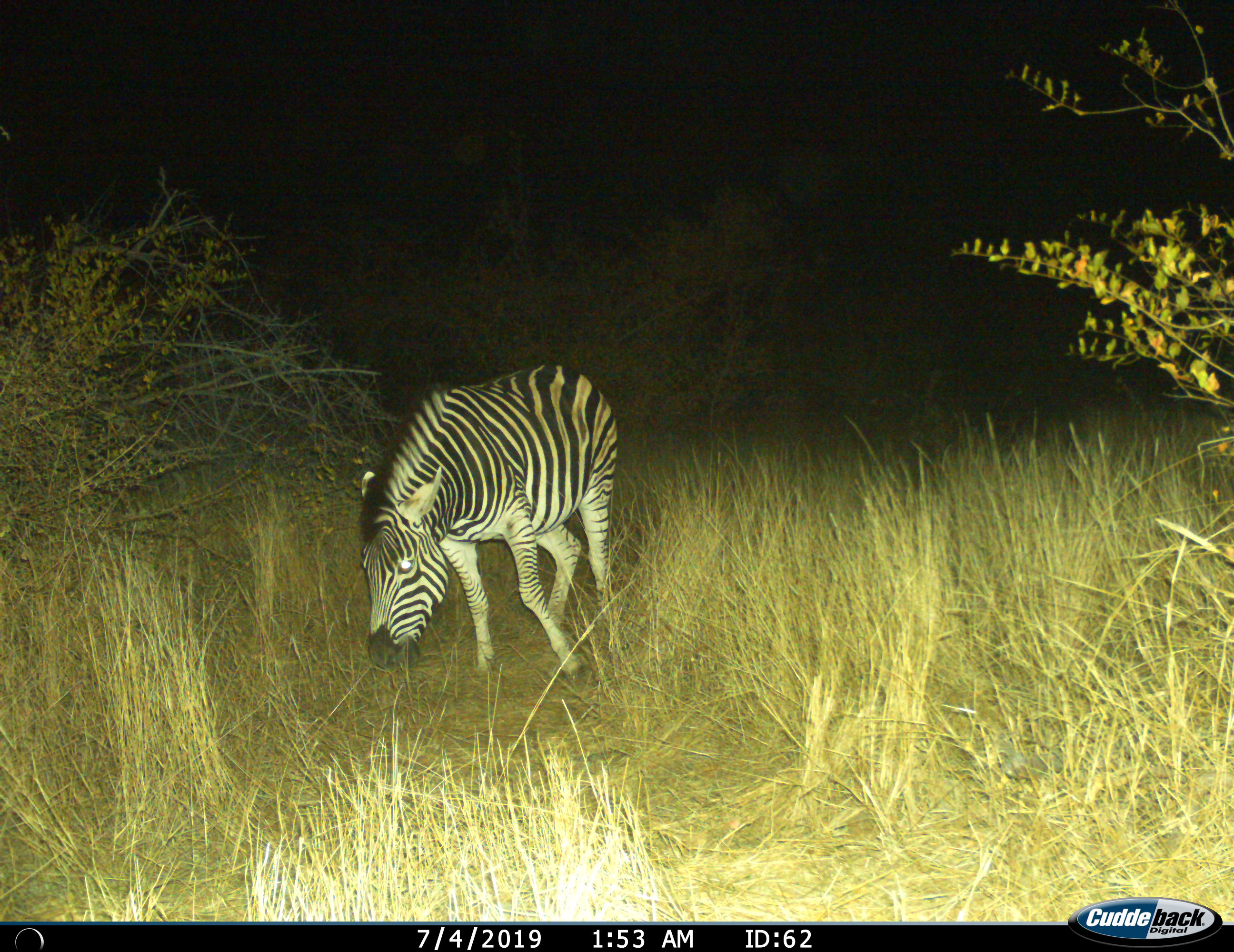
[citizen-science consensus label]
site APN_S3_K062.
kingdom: Animalia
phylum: Chordata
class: Mammalia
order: Perissodactyla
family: Equidae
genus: Equus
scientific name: Equus quagga burchellii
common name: burchell's zebra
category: zebraburchells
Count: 1.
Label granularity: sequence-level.